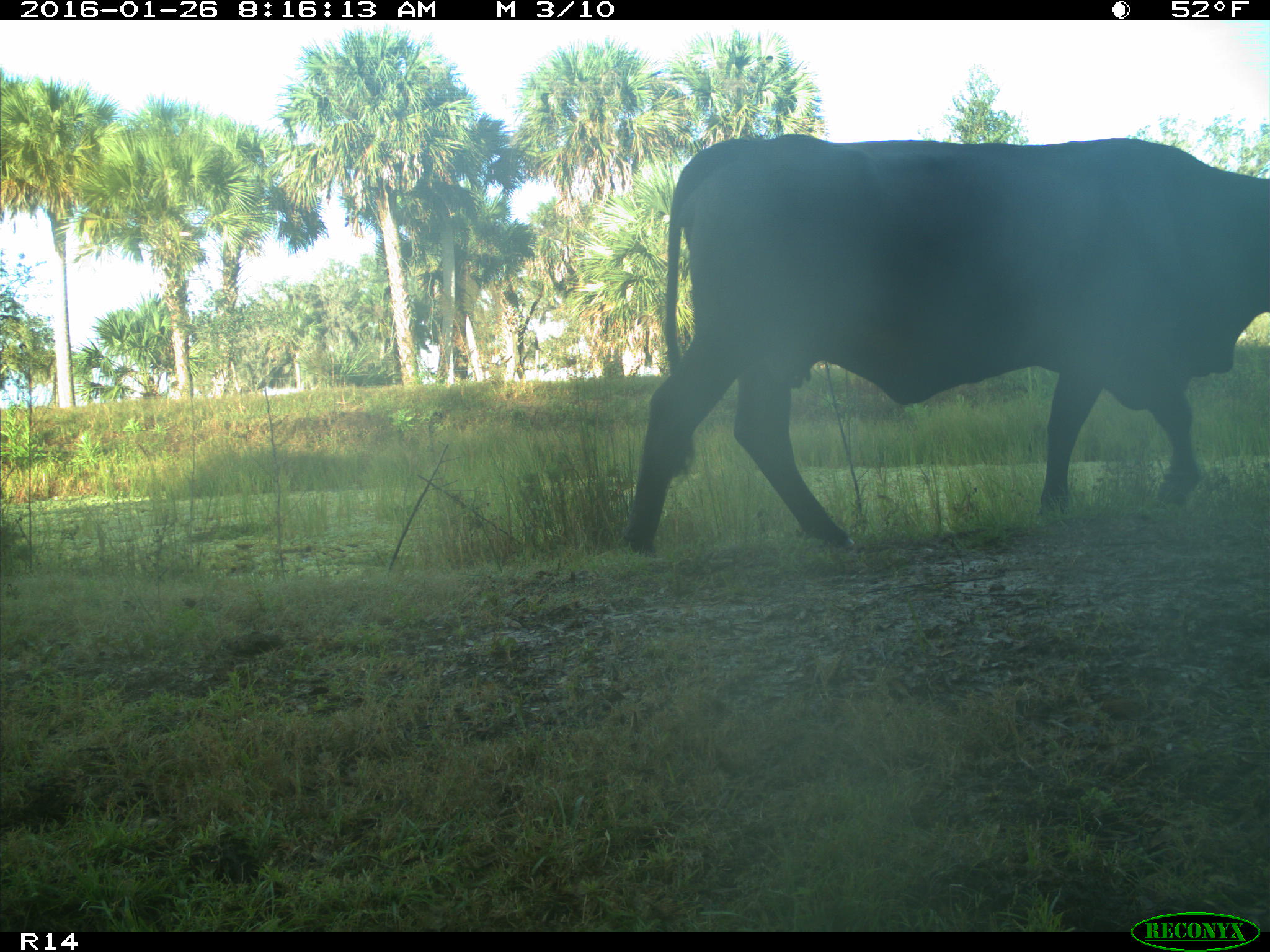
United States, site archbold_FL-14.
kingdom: Animalia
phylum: Chordata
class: Mammalia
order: Artiodactyla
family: Bovidae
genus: Bos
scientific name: Bos taurus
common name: domestic cow